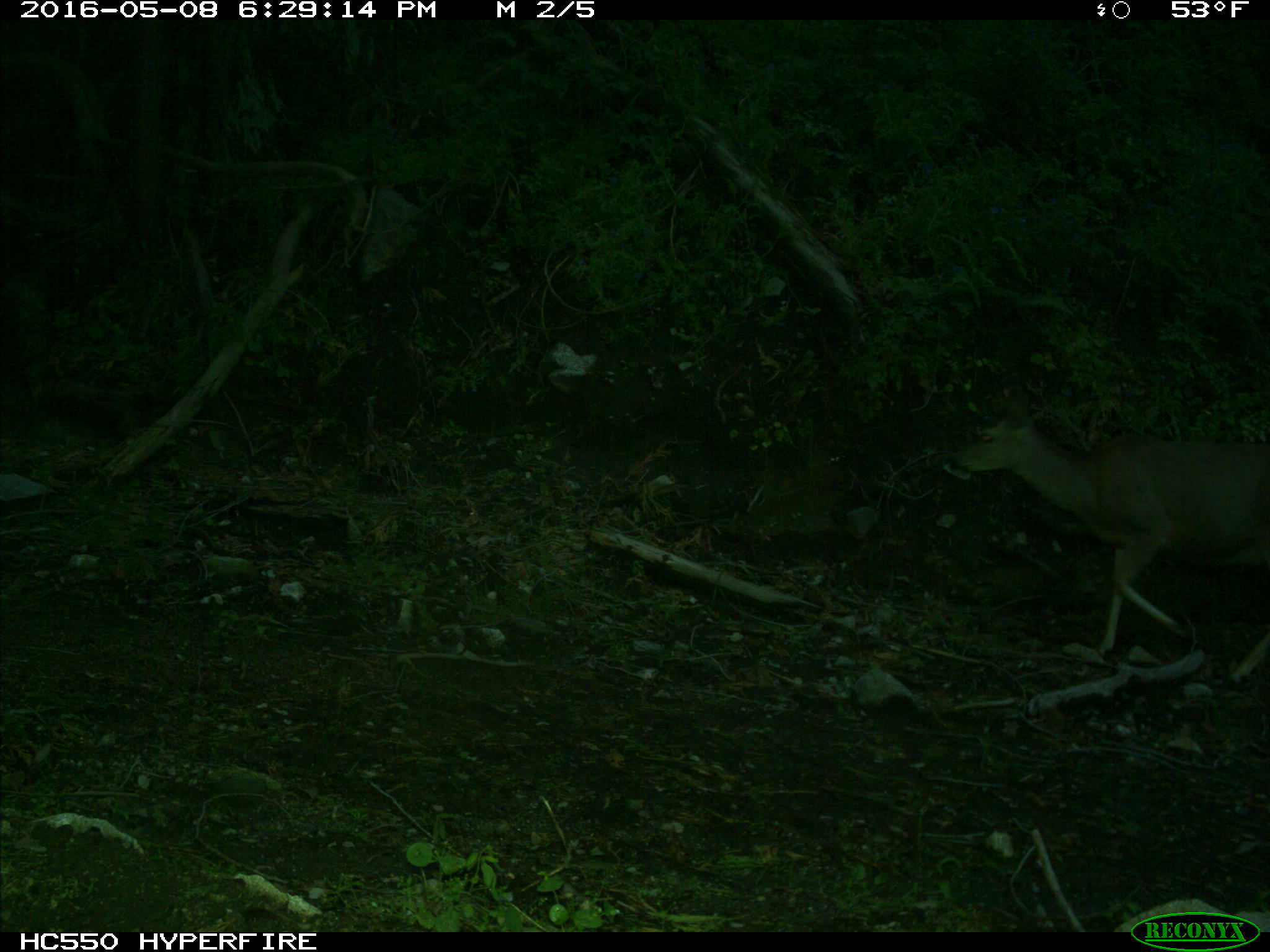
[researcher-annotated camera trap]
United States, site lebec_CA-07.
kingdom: Animalia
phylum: Chordata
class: Mammalia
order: Artiodactyla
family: Cervidae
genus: Odocoileus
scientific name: Odocoileus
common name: deer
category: unidentified deer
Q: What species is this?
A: Unidentified deer (deer) (Odocoileus).